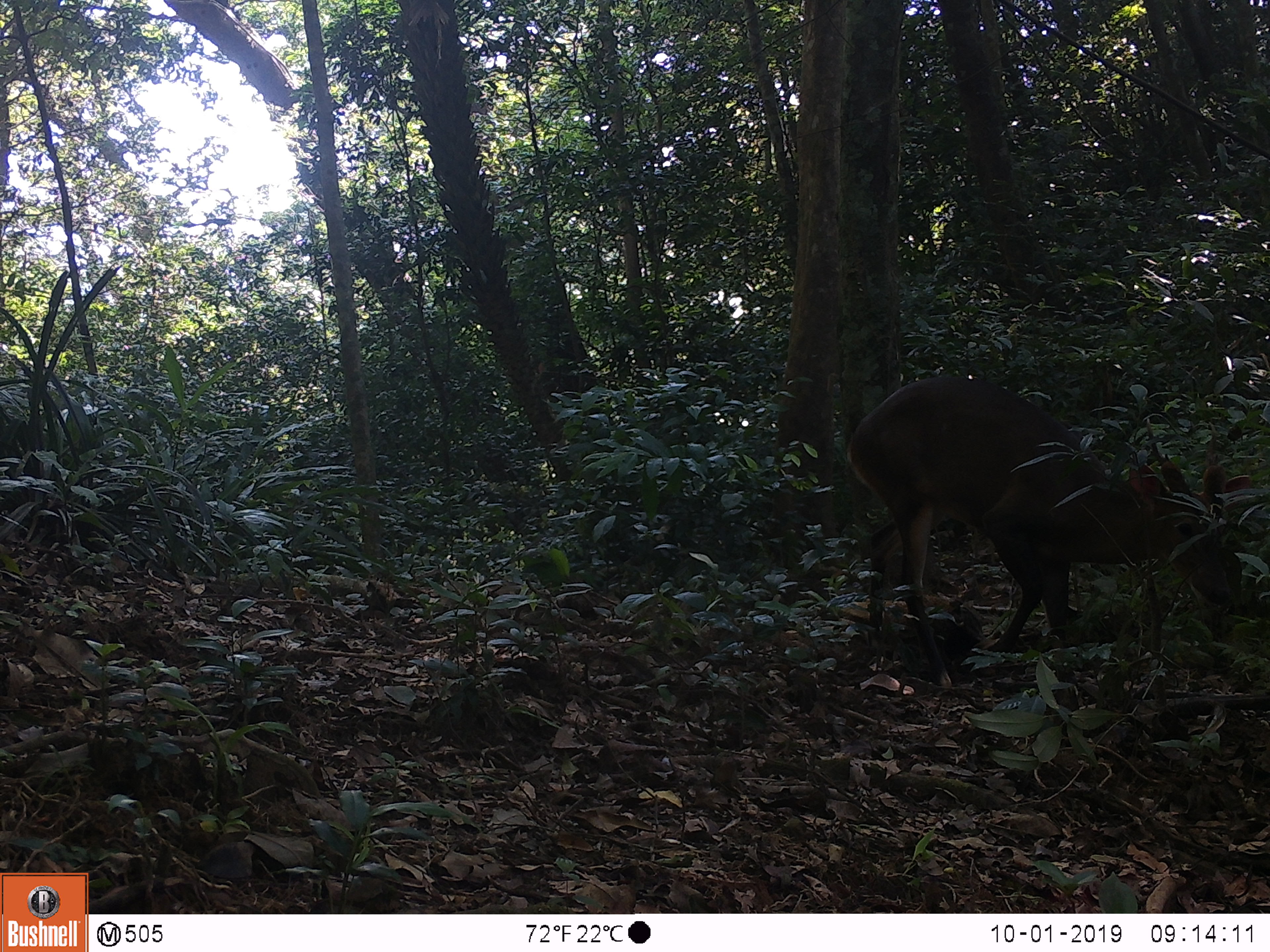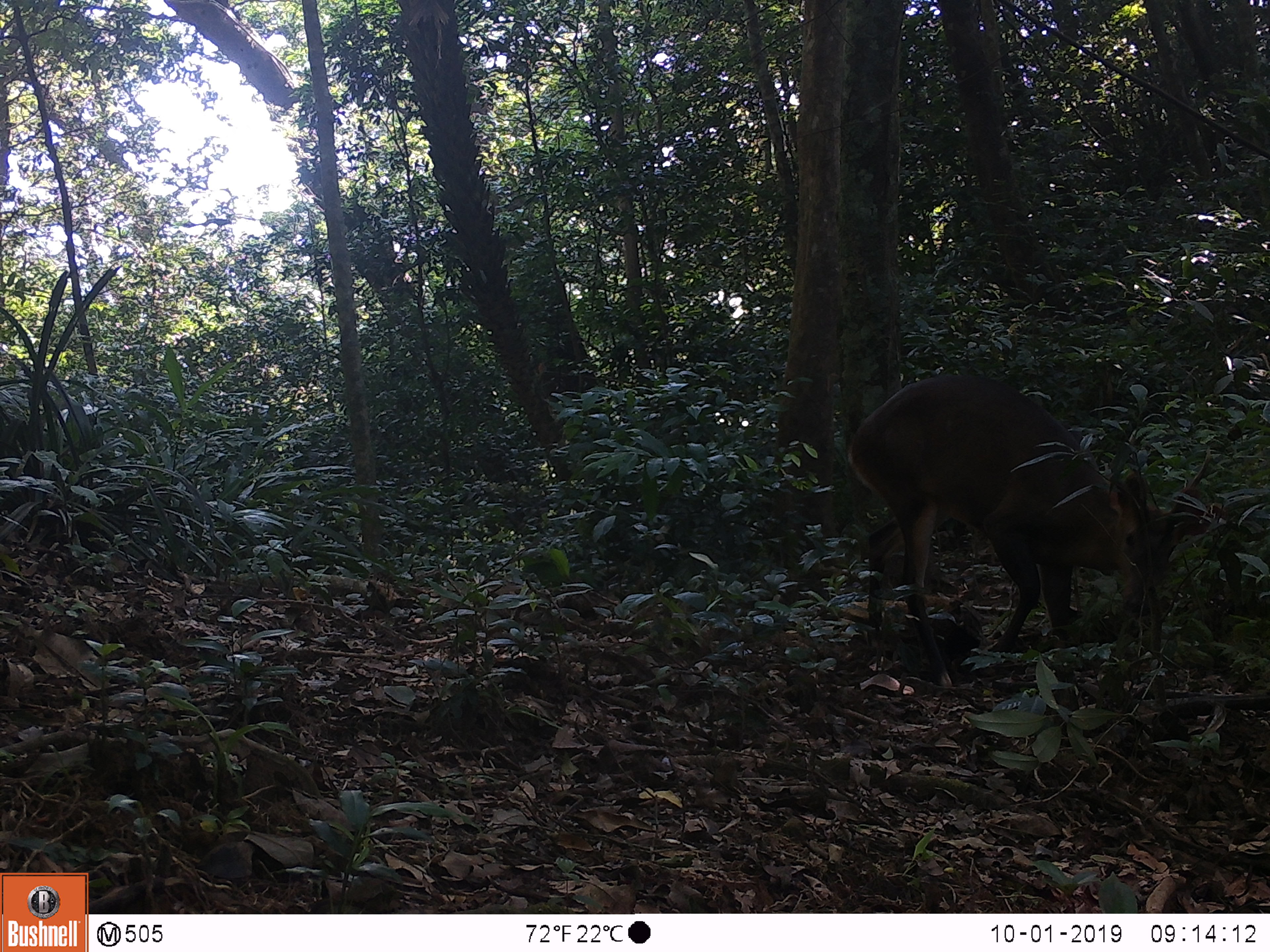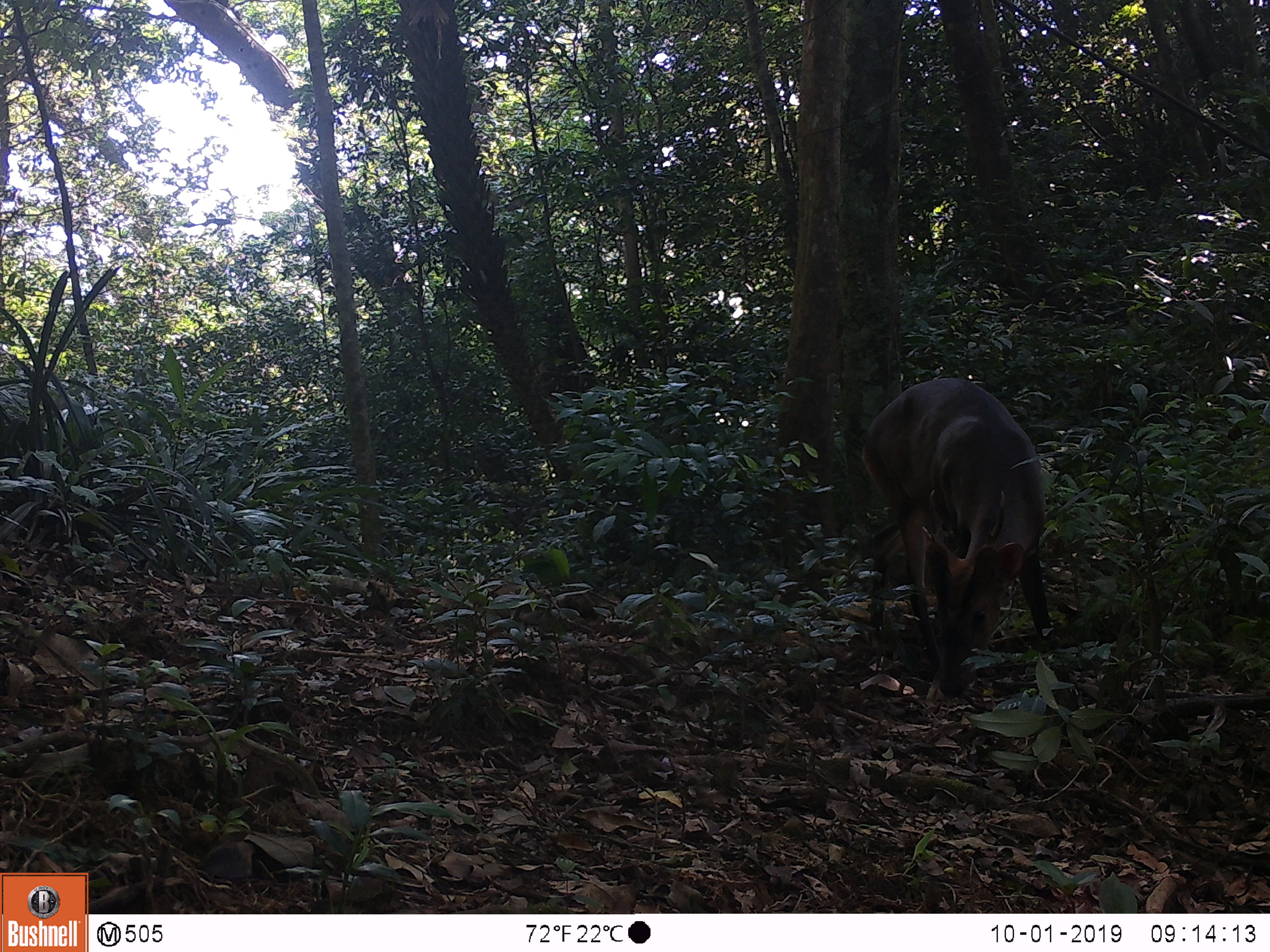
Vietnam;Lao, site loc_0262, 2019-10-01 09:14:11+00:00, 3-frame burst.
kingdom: Animalia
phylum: Chordata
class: Mammalia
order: Artiodactyla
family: Cervidae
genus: Muntiacus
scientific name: Muntiacus vuquangensis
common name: large-antlered muntjac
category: large antlered muntjac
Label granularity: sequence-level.